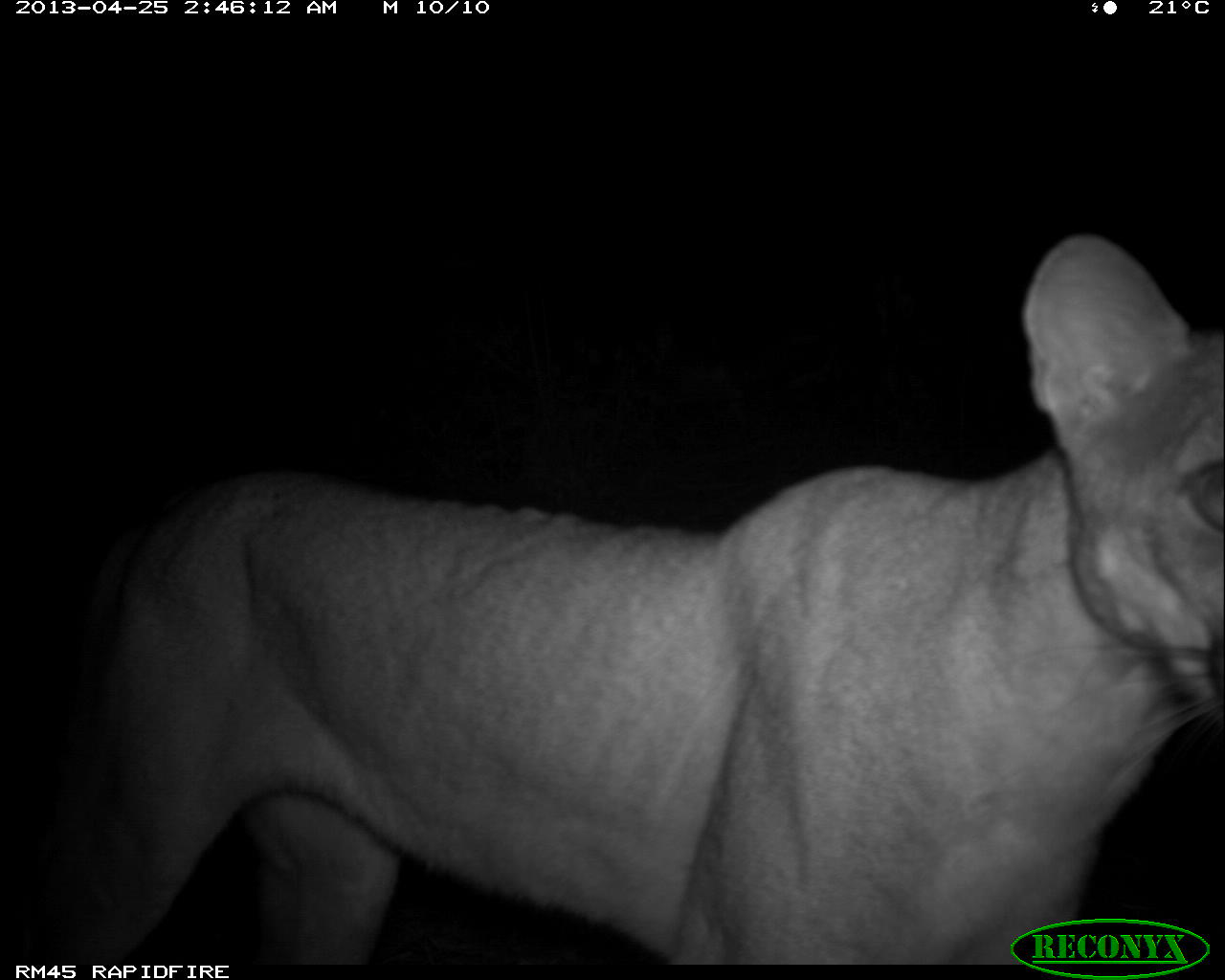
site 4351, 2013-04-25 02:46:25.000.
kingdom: Animalia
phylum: Chordata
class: Mammalia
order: Carnivora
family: Felidae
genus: Puma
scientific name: Puma concolor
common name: mountain lion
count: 1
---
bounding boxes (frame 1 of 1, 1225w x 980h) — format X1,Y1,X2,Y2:
puma concolor: 0,227,1225,964